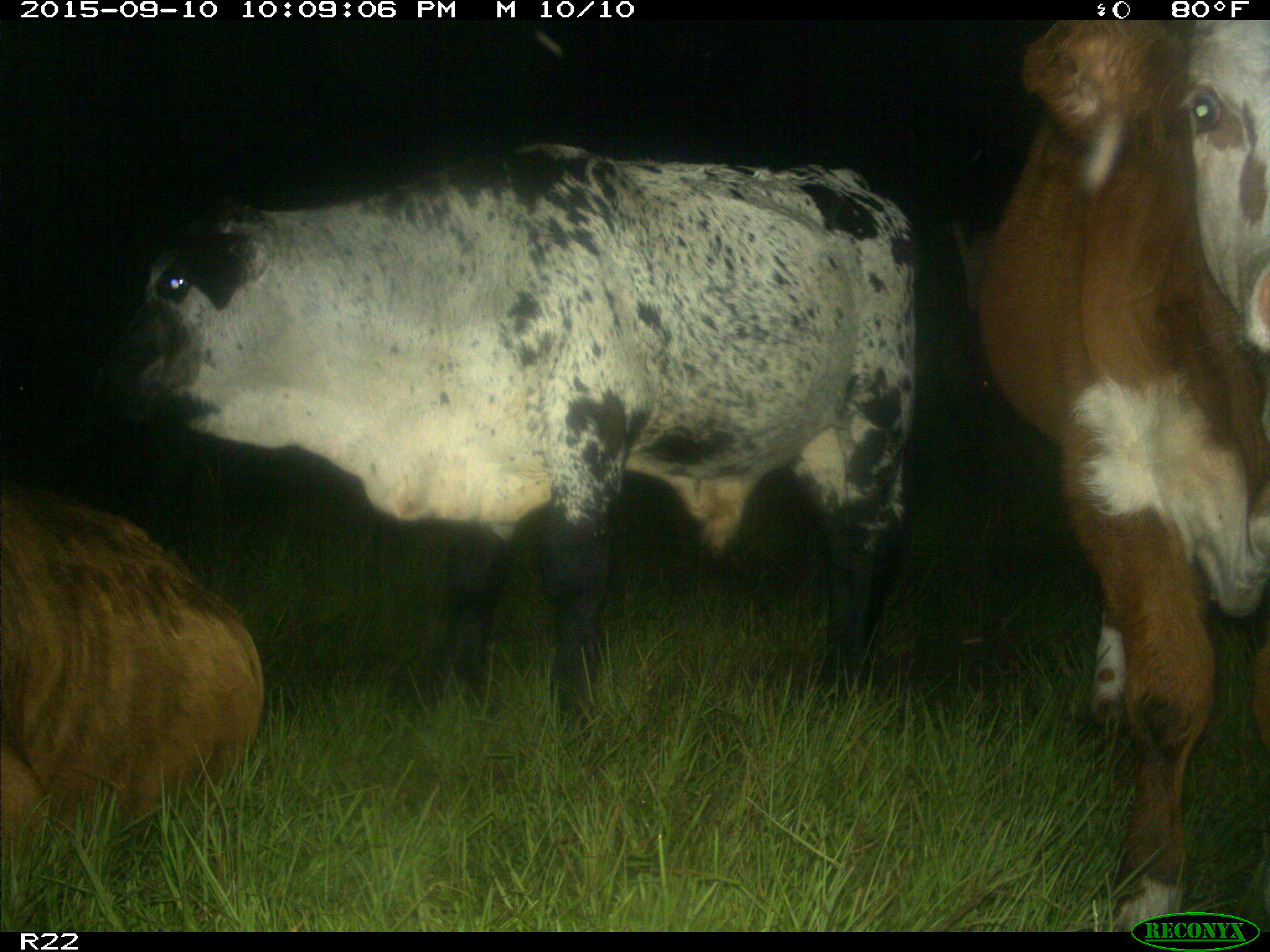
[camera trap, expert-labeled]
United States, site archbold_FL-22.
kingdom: Animalia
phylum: Chordata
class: Mammalia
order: Artiodactyla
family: Bovidae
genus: Bos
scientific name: Bos taurus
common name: domestic cow